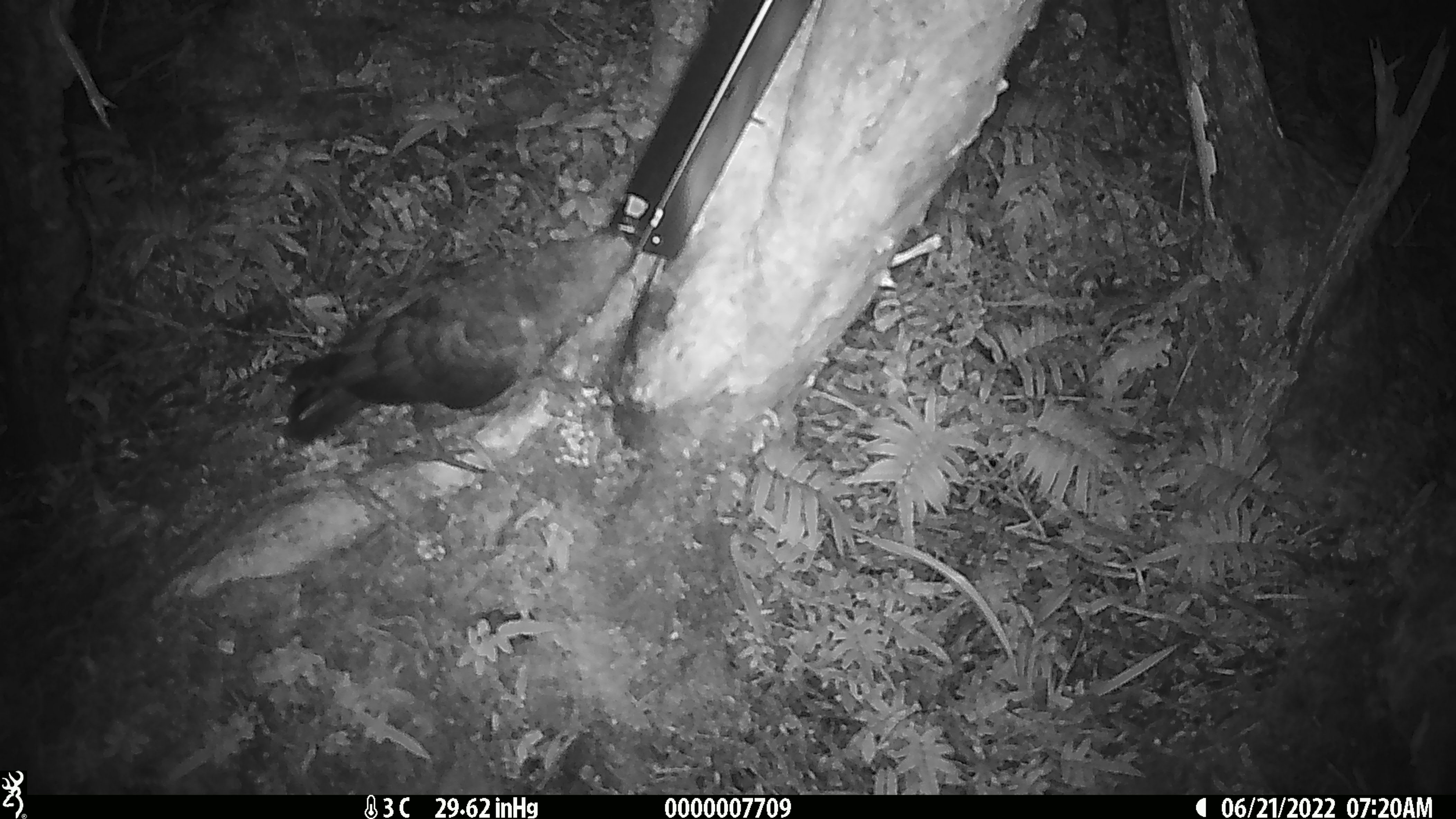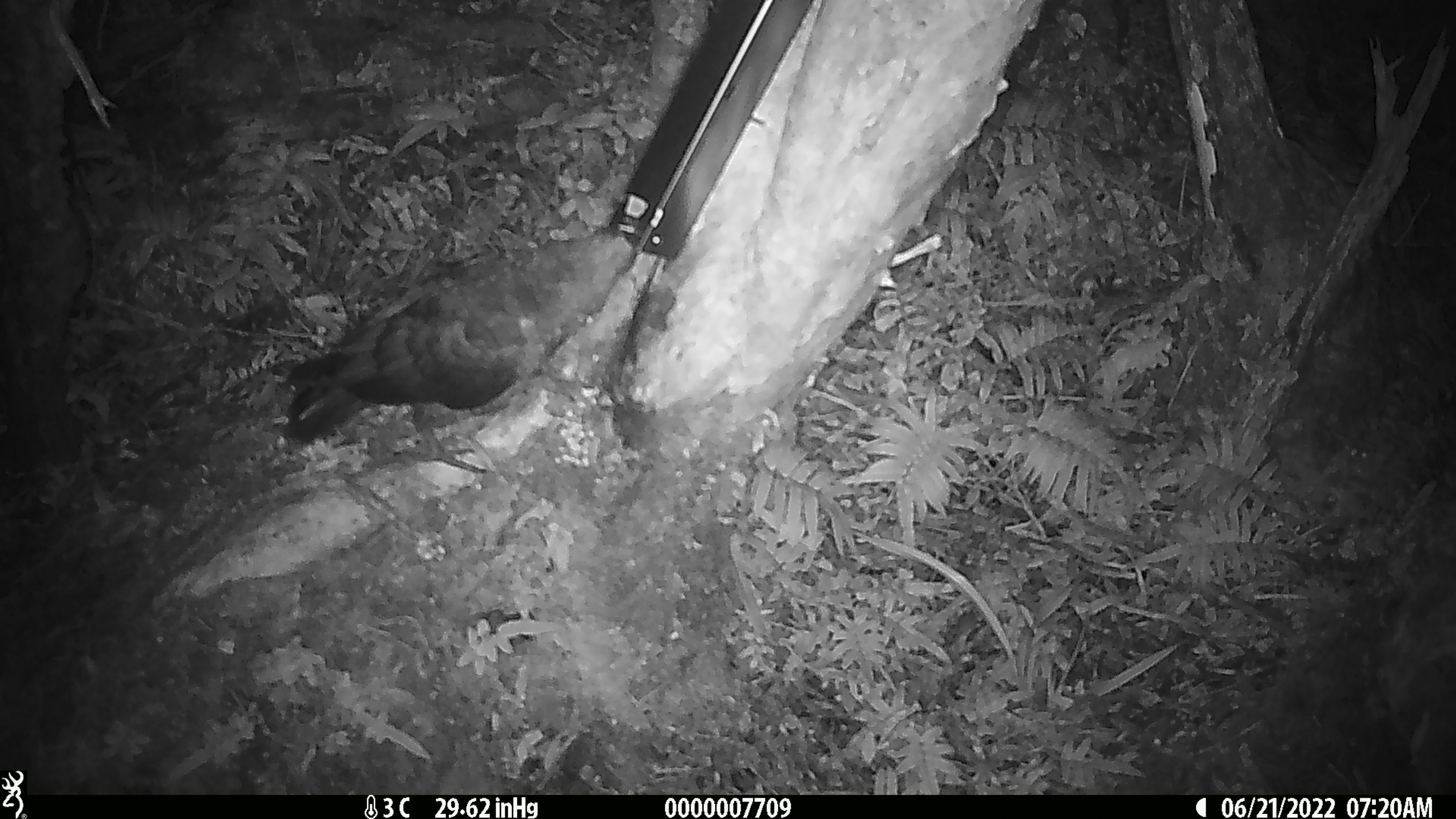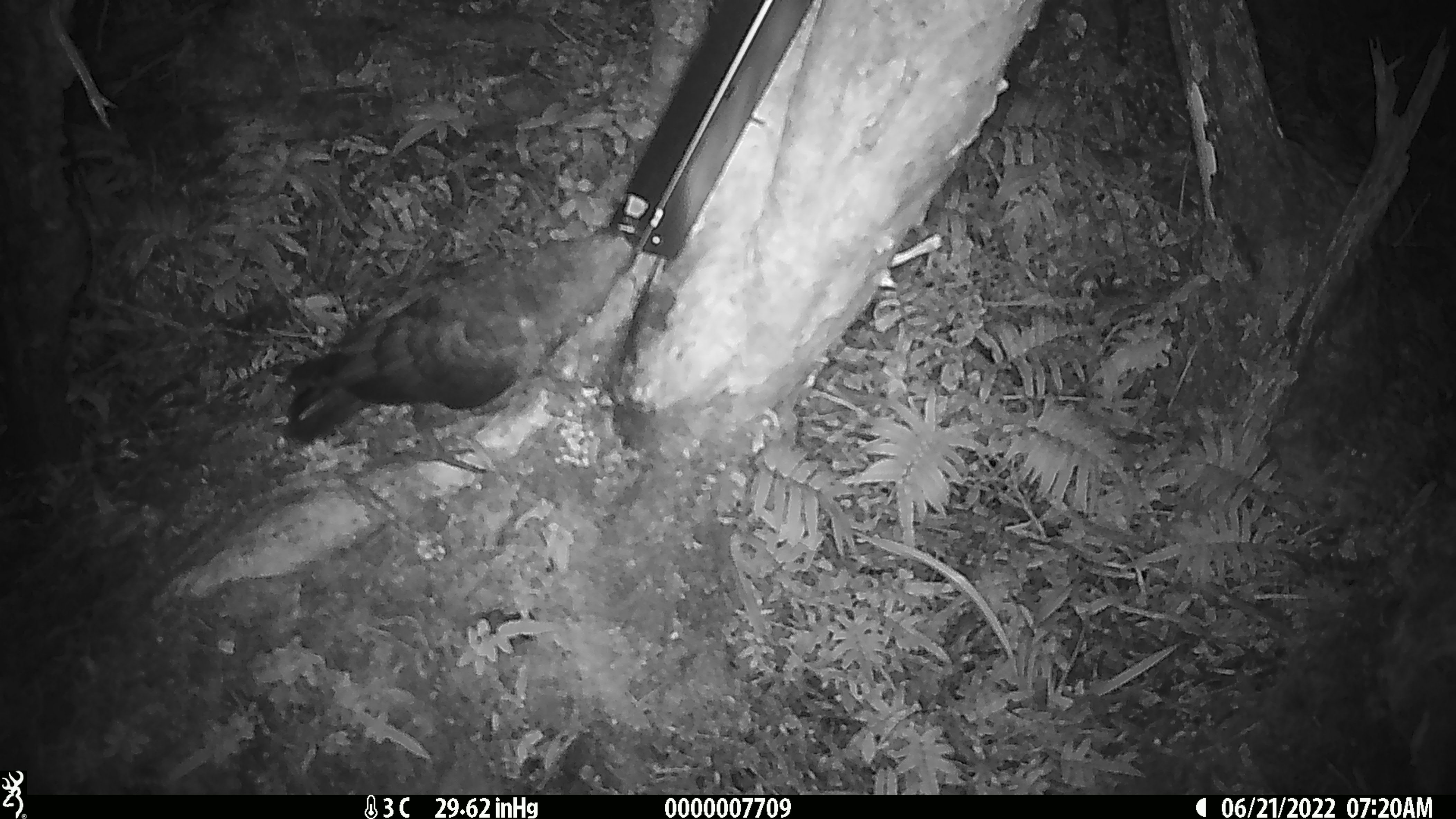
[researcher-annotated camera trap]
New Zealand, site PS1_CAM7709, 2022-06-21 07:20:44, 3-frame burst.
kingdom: Animalia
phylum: Chordata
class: Aves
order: Psittaciformes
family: Strigopidae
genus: Nestor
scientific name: Nestor notabilis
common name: kea